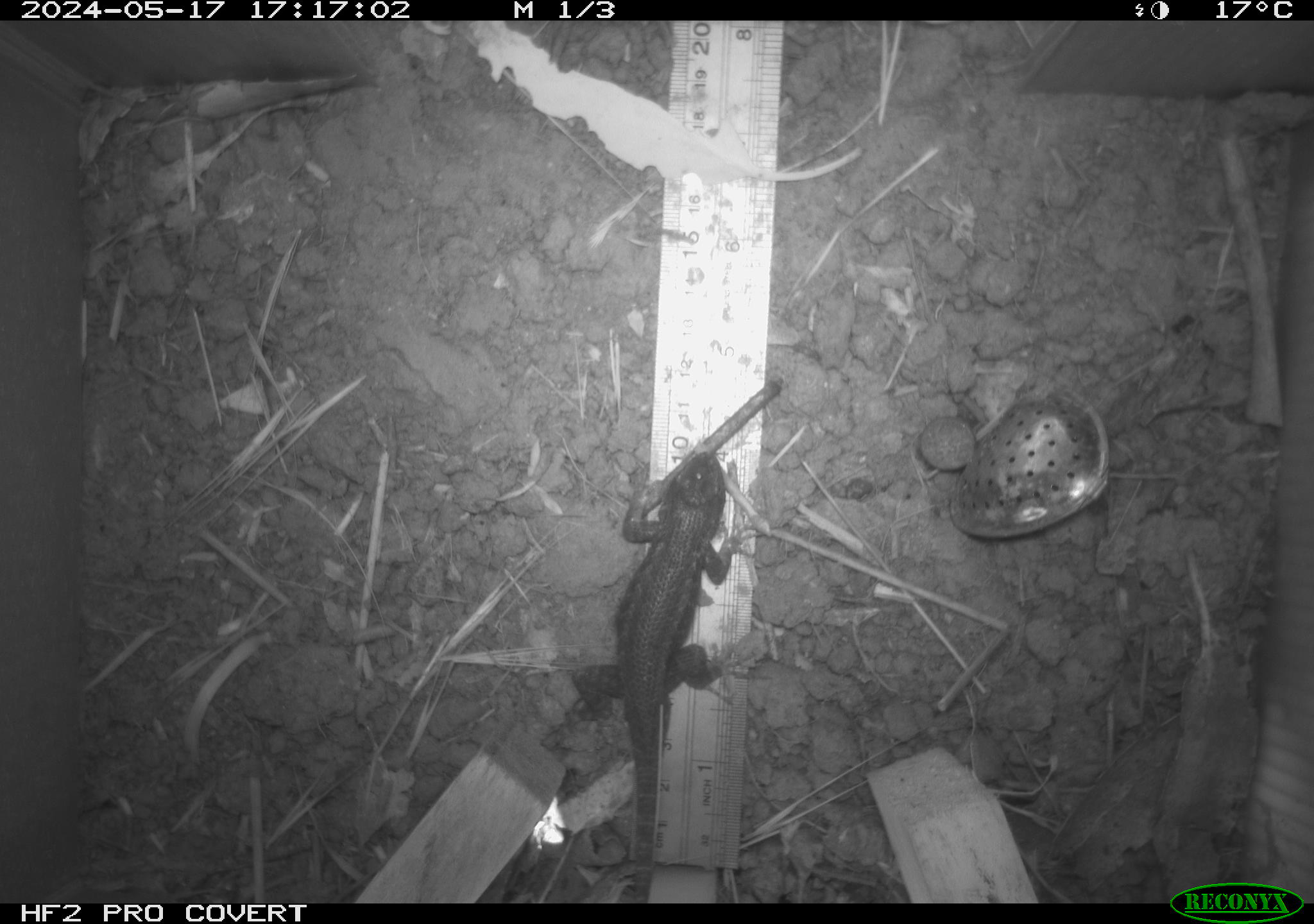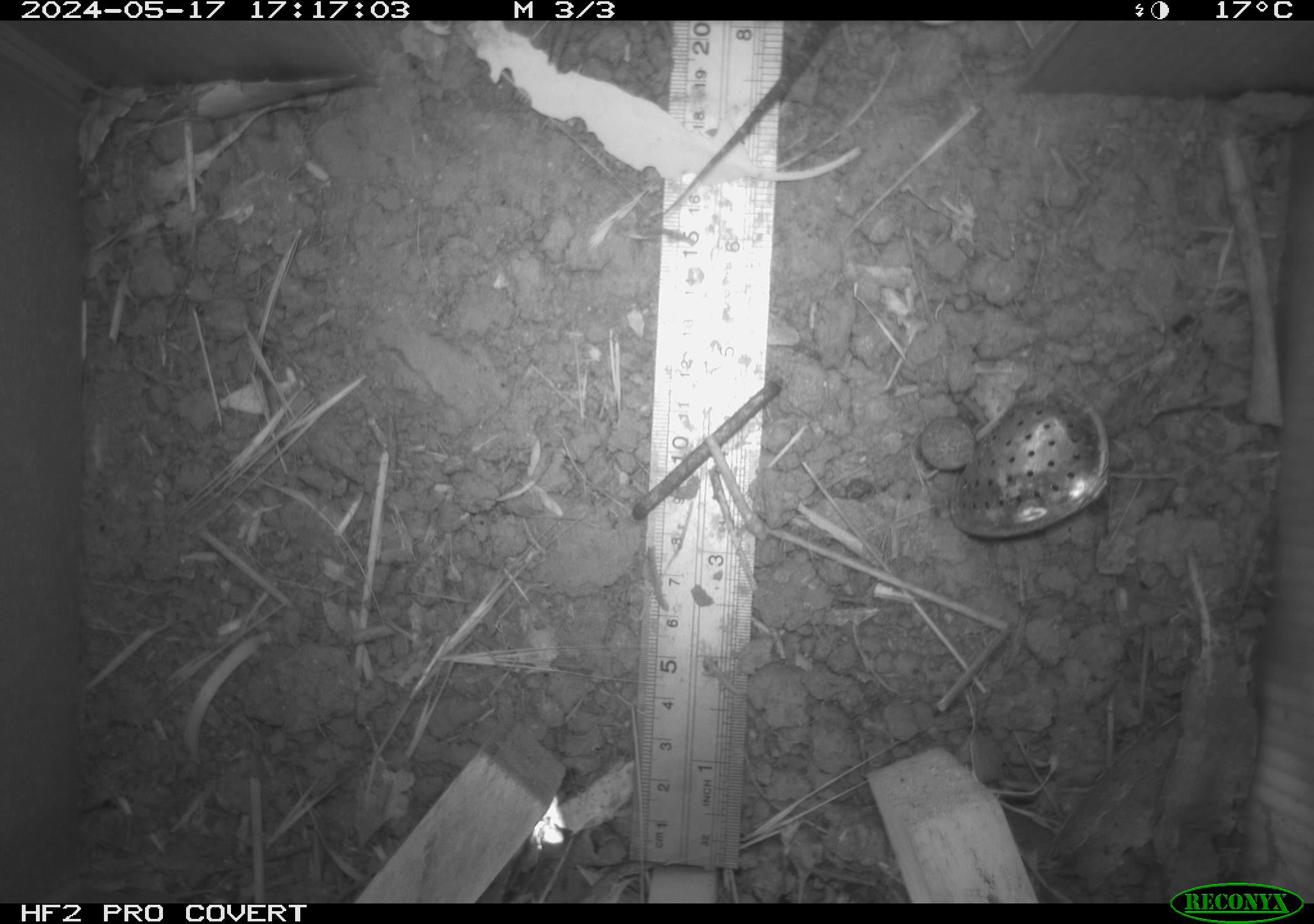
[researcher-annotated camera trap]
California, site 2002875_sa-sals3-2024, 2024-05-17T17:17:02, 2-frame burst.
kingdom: Animalia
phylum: Chordata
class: Reptilia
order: Squamata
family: Phrynosomatidae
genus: Sceloporus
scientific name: Sceloporus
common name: spiny lizards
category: sceloporus species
Sceloporus species (spiny lizards) (Sceloporus).